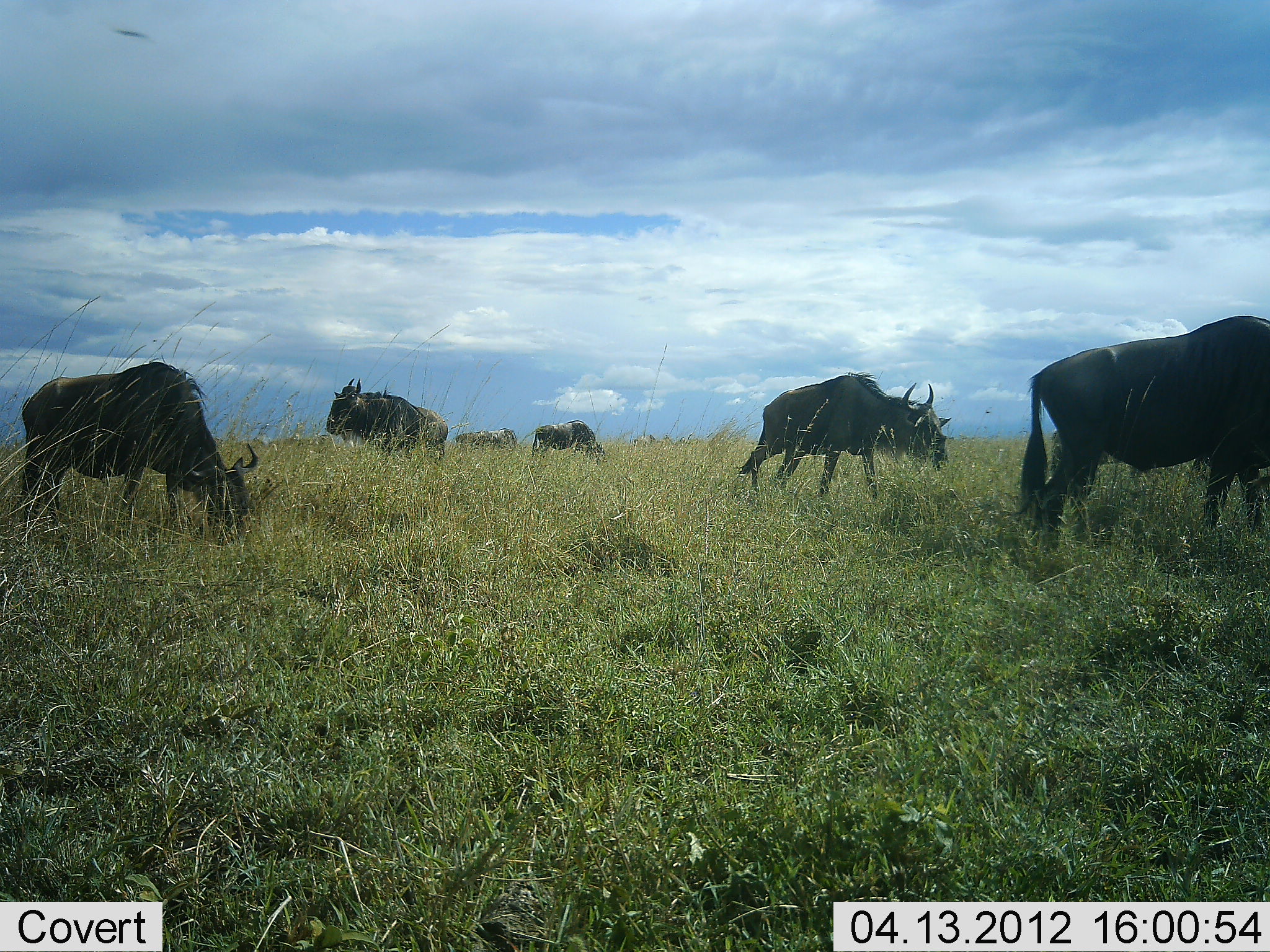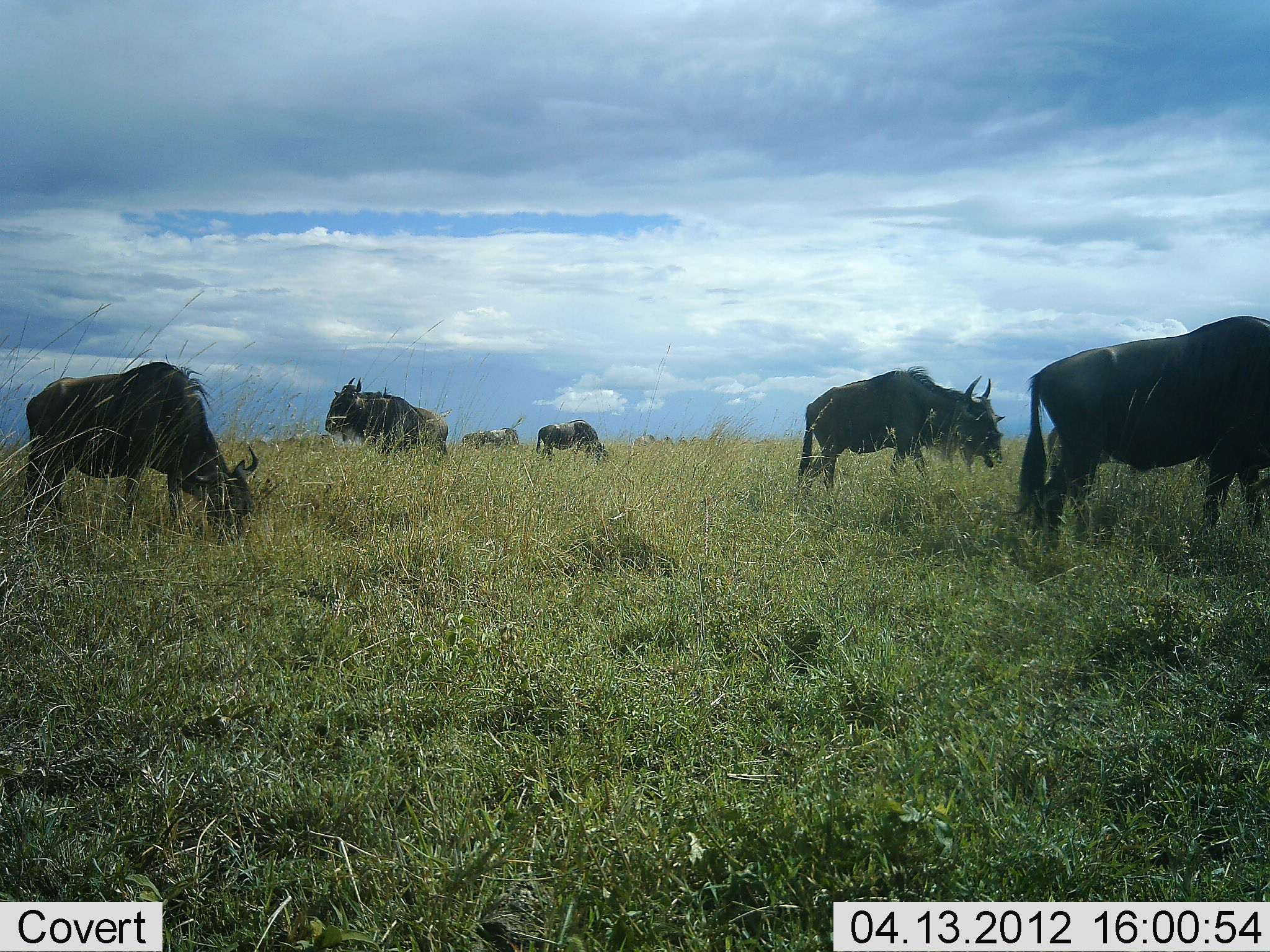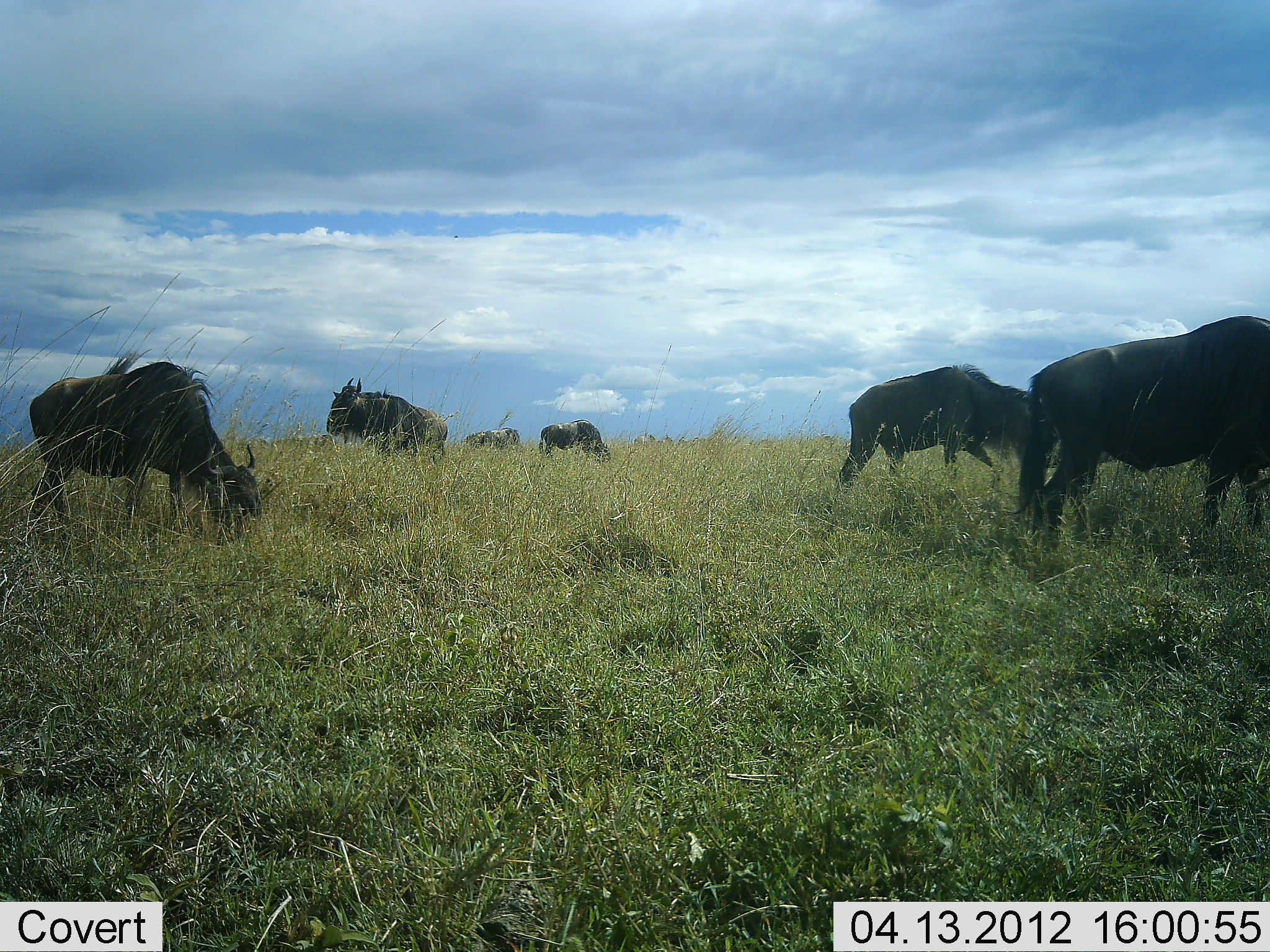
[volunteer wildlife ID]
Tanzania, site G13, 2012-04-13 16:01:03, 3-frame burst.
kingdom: Animalia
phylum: Chordata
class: Mammalia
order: Artiodactyla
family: Bovidae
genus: Connochaetes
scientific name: Connochaetes taurinus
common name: blue wildebeest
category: wildebeest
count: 6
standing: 59%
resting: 3%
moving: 62%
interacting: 3%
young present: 0%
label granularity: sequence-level